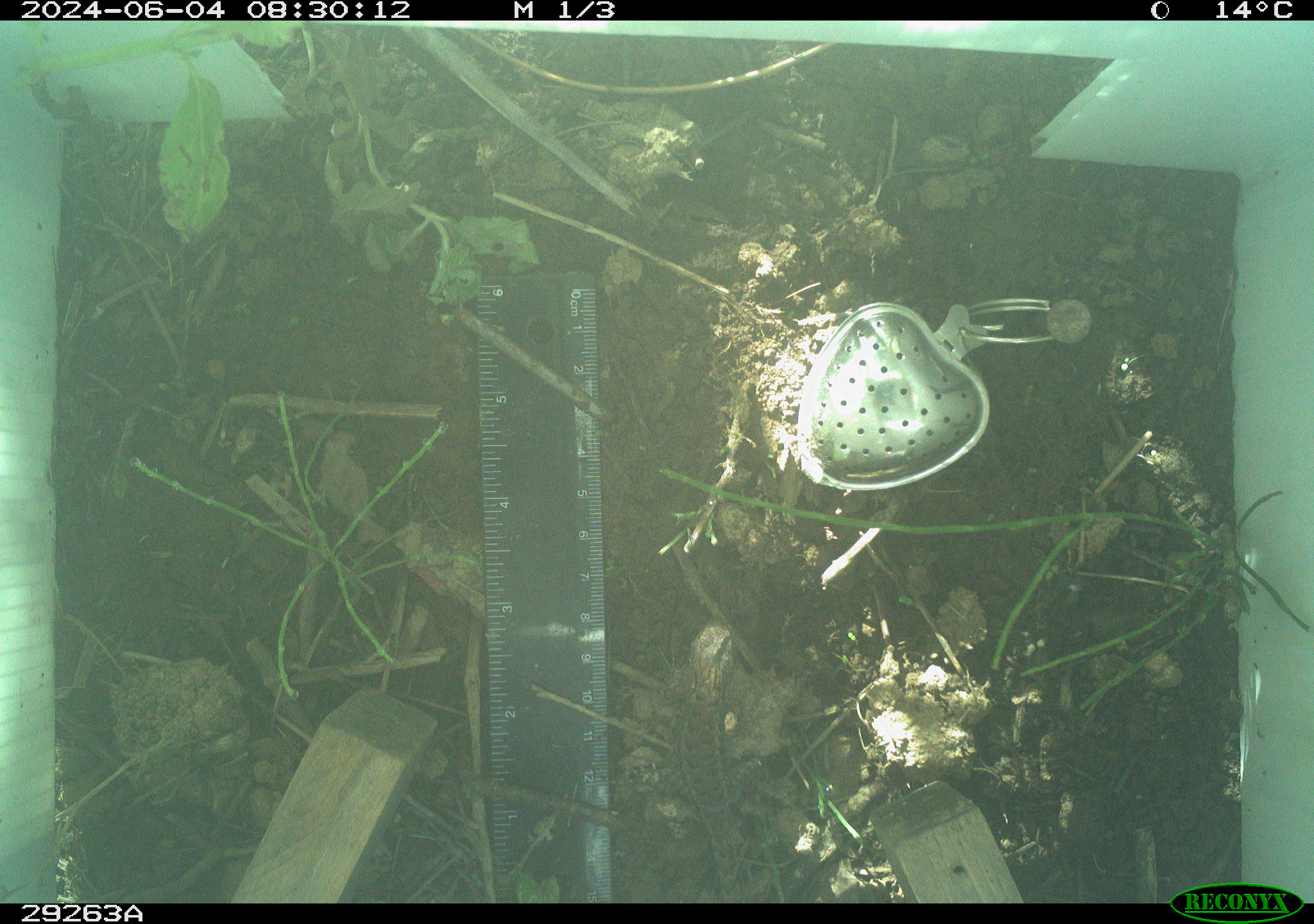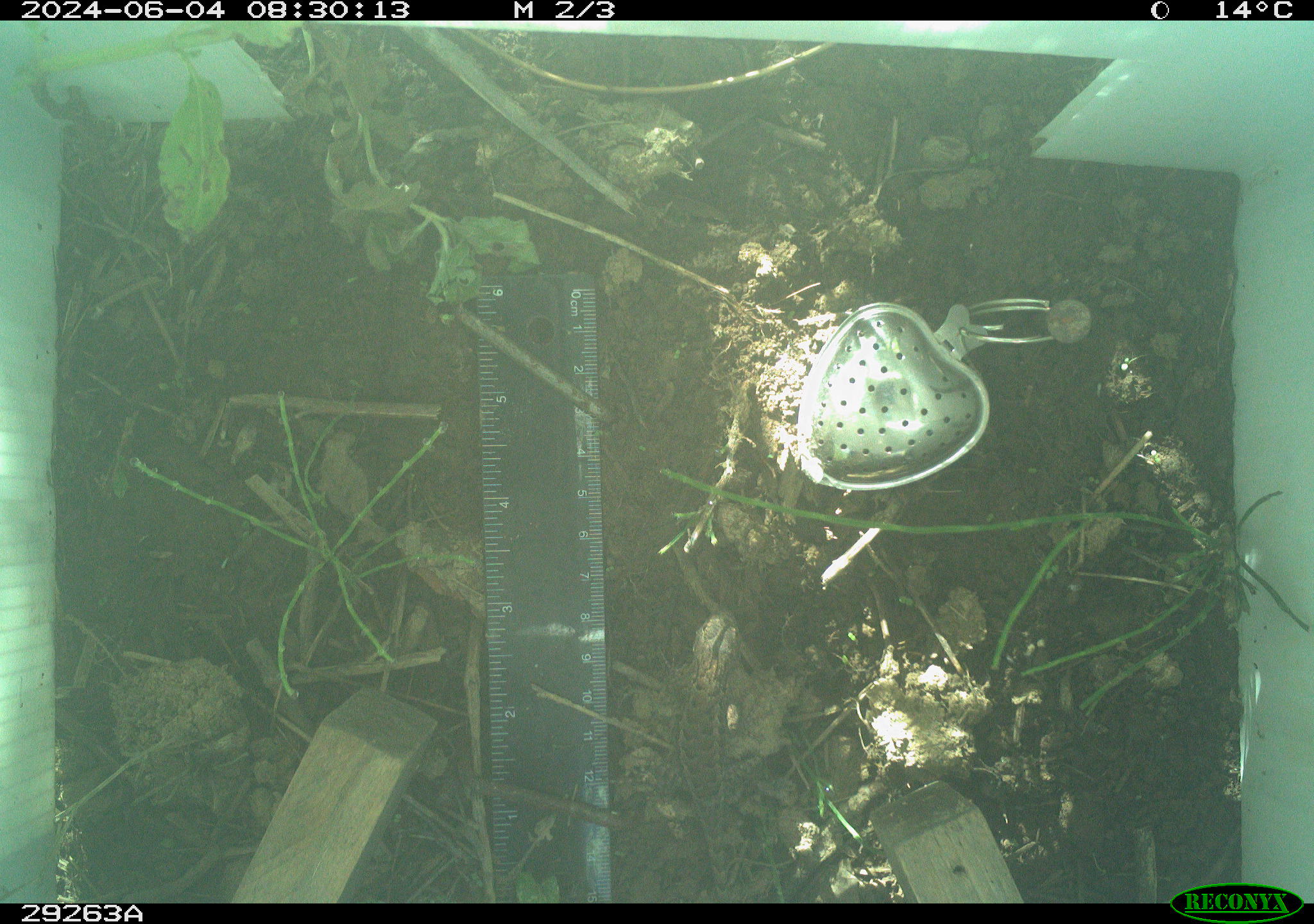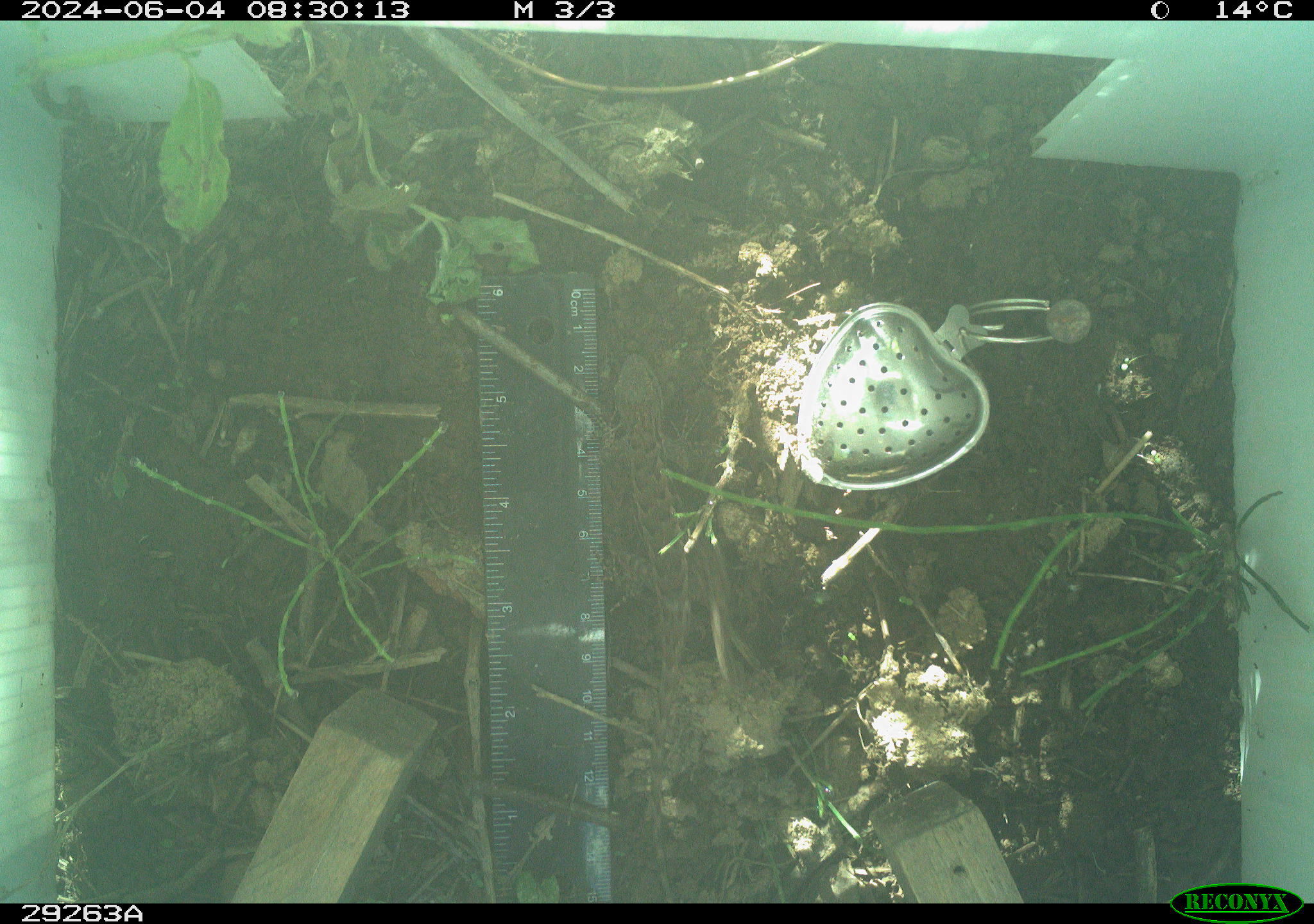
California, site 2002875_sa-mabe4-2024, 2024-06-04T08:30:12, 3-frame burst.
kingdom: Animalia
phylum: Chordata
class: Reptilia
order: Squamata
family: Phrynosomatidae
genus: Sceloporus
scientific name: Sceloporus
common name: spiny lizards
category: sceloporus species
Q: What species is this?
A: Sceloporus species (spiny lizards) (Sceloporus).